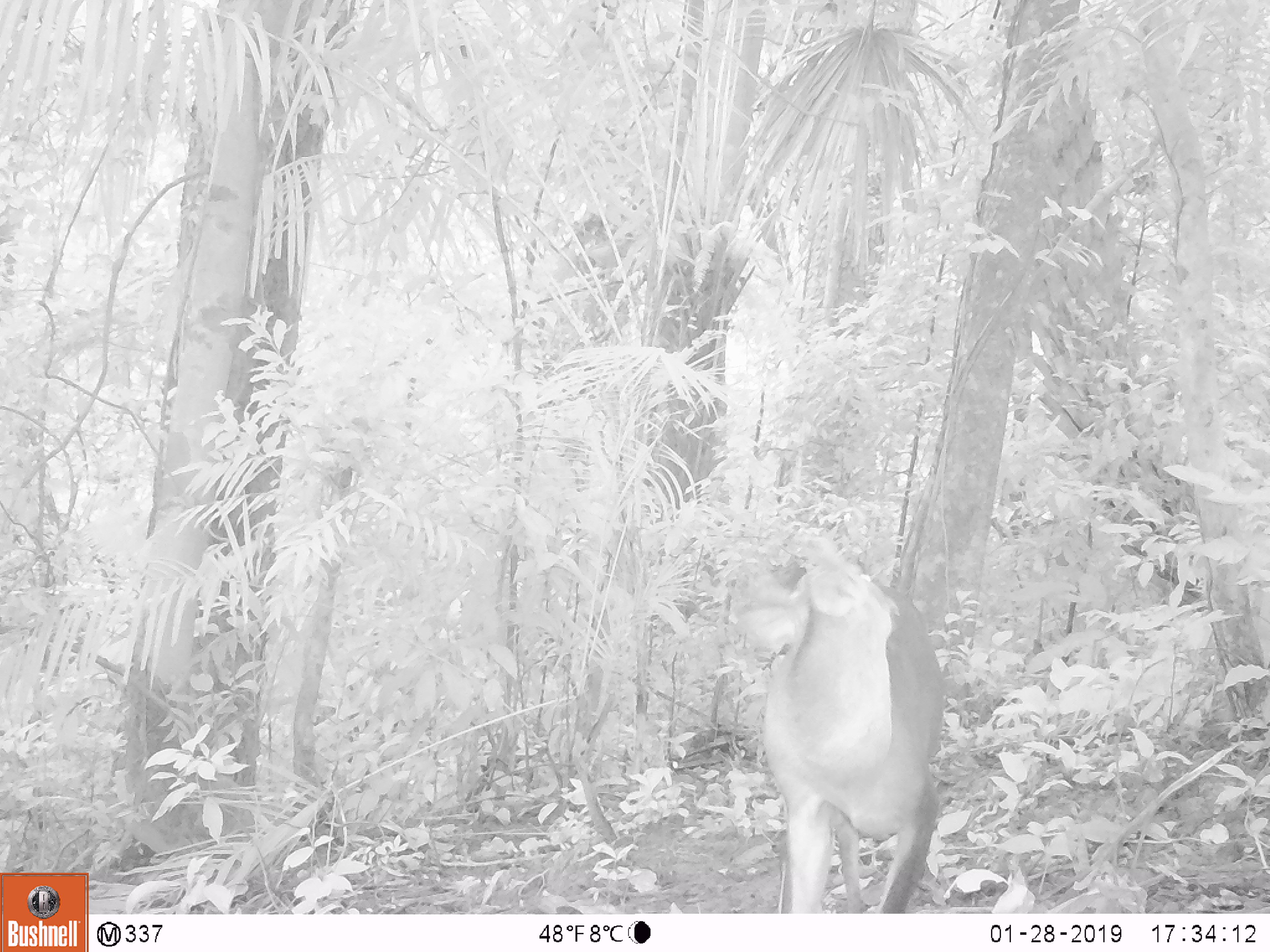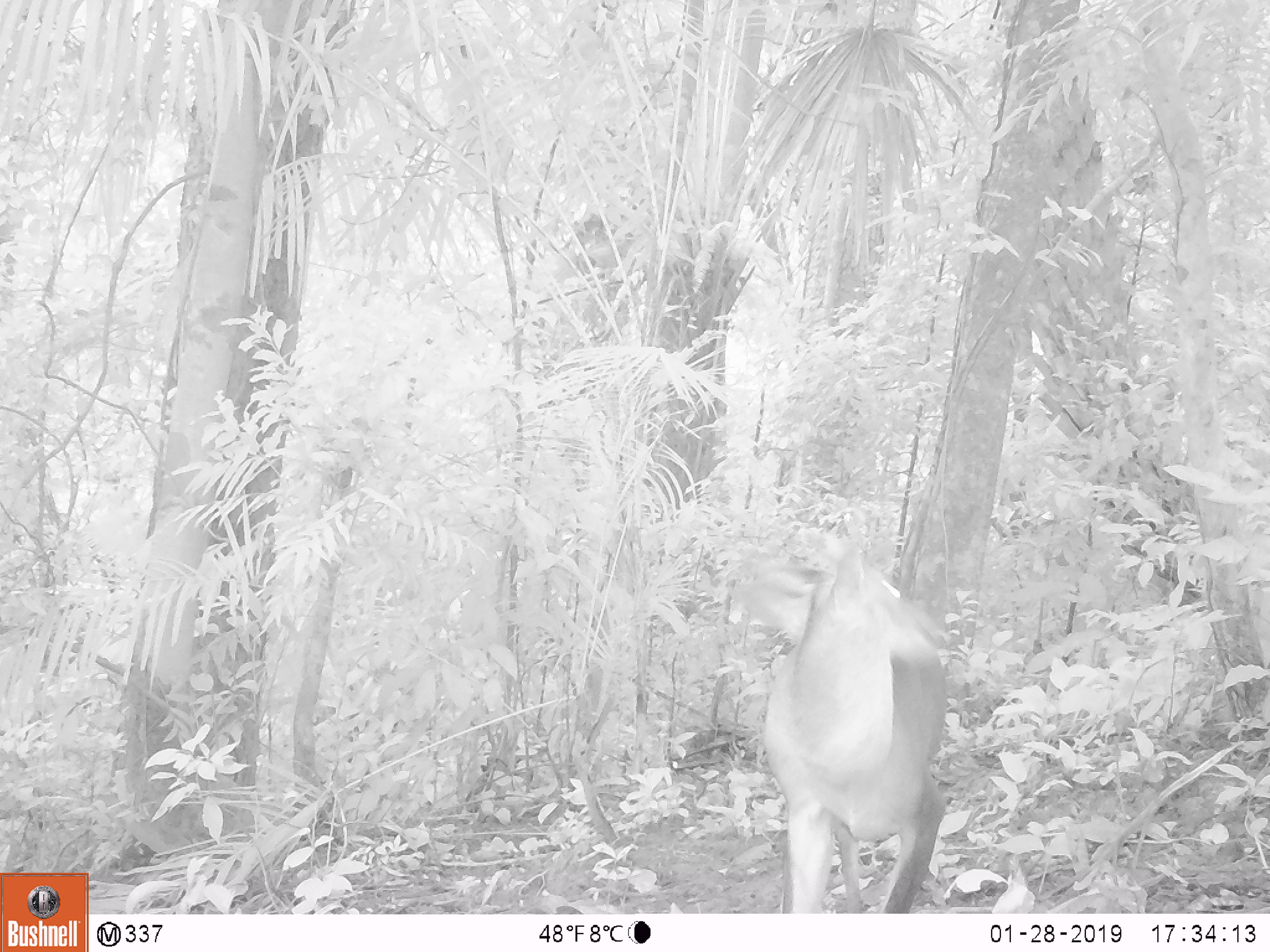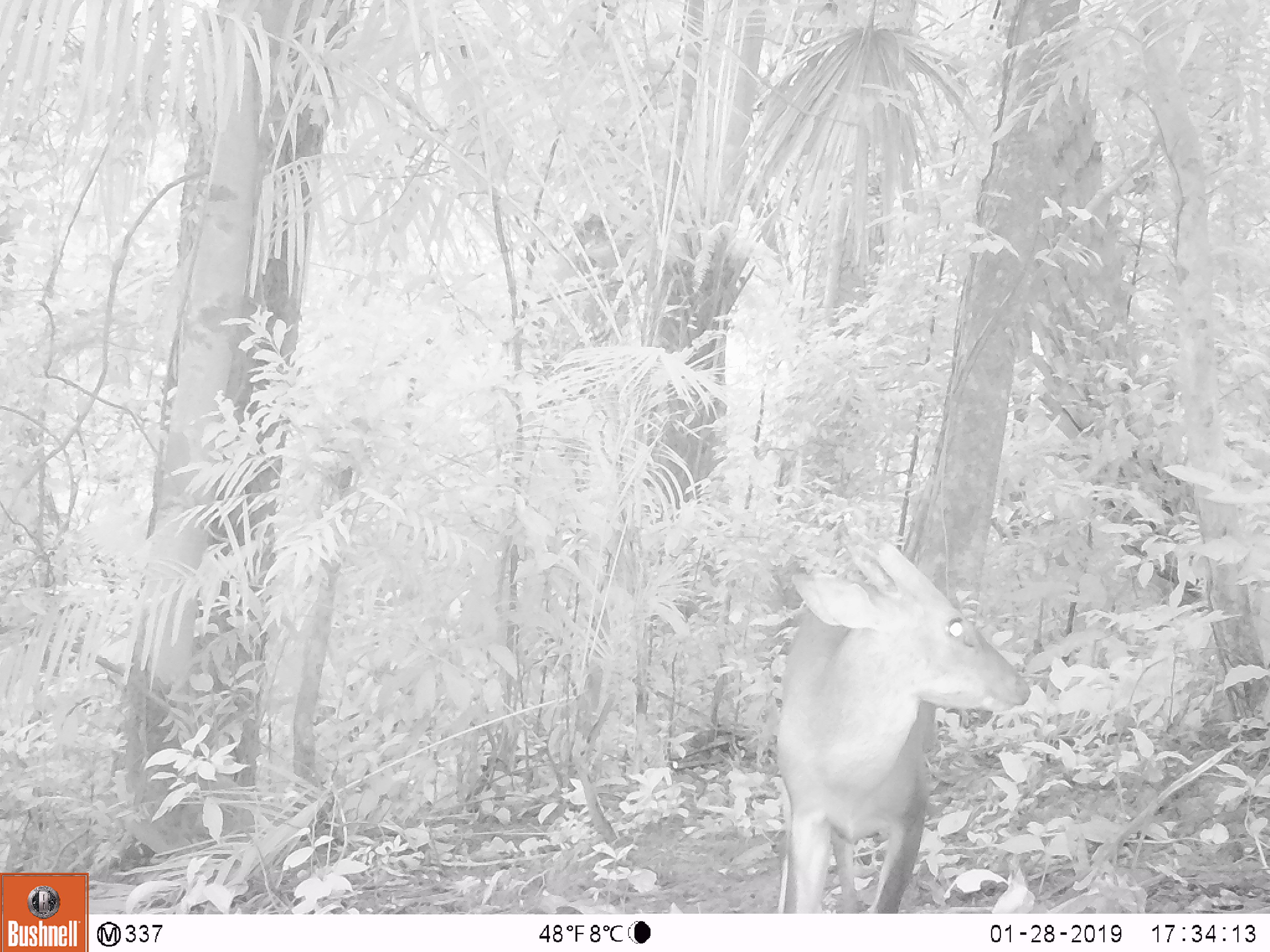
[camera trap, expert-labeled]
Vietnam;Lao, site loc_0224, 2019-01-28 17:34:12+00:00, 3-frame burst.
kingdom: Animalia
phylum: Chordata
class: Mammalia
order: Artiodactyla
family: Cervidae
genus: Muntiacus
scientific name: Muntiacus vuquangensis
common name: large-antlered muntjac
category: large antlered muntjac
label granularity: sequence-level